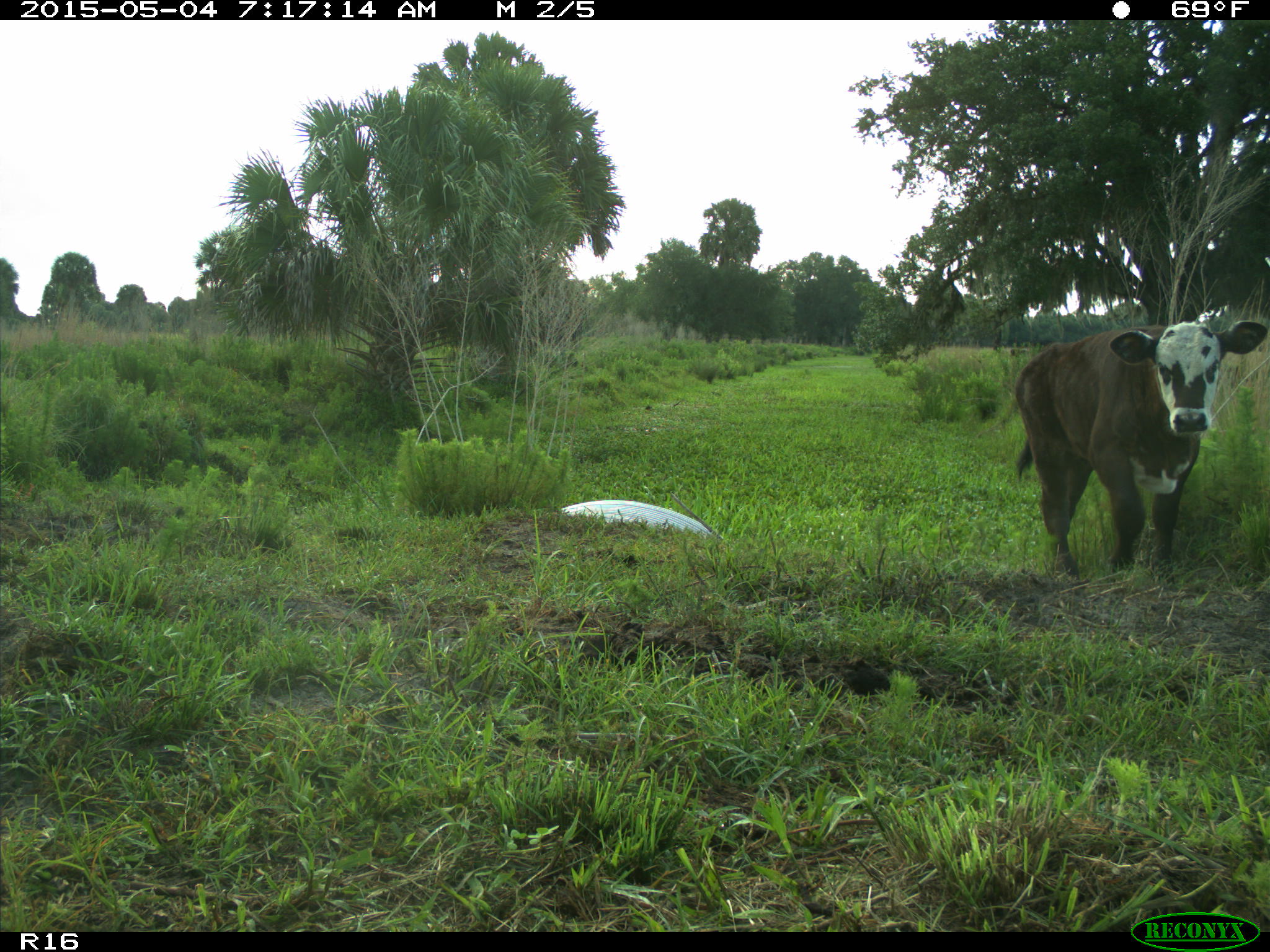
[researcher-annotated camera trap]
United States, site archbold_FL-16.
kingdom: Animalia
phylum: Chordata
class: Mammalia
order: Artiodactyla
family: Bovidae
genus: Bos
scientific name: Bos taurus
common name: domestic cow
Bos taurus (domestic cow).